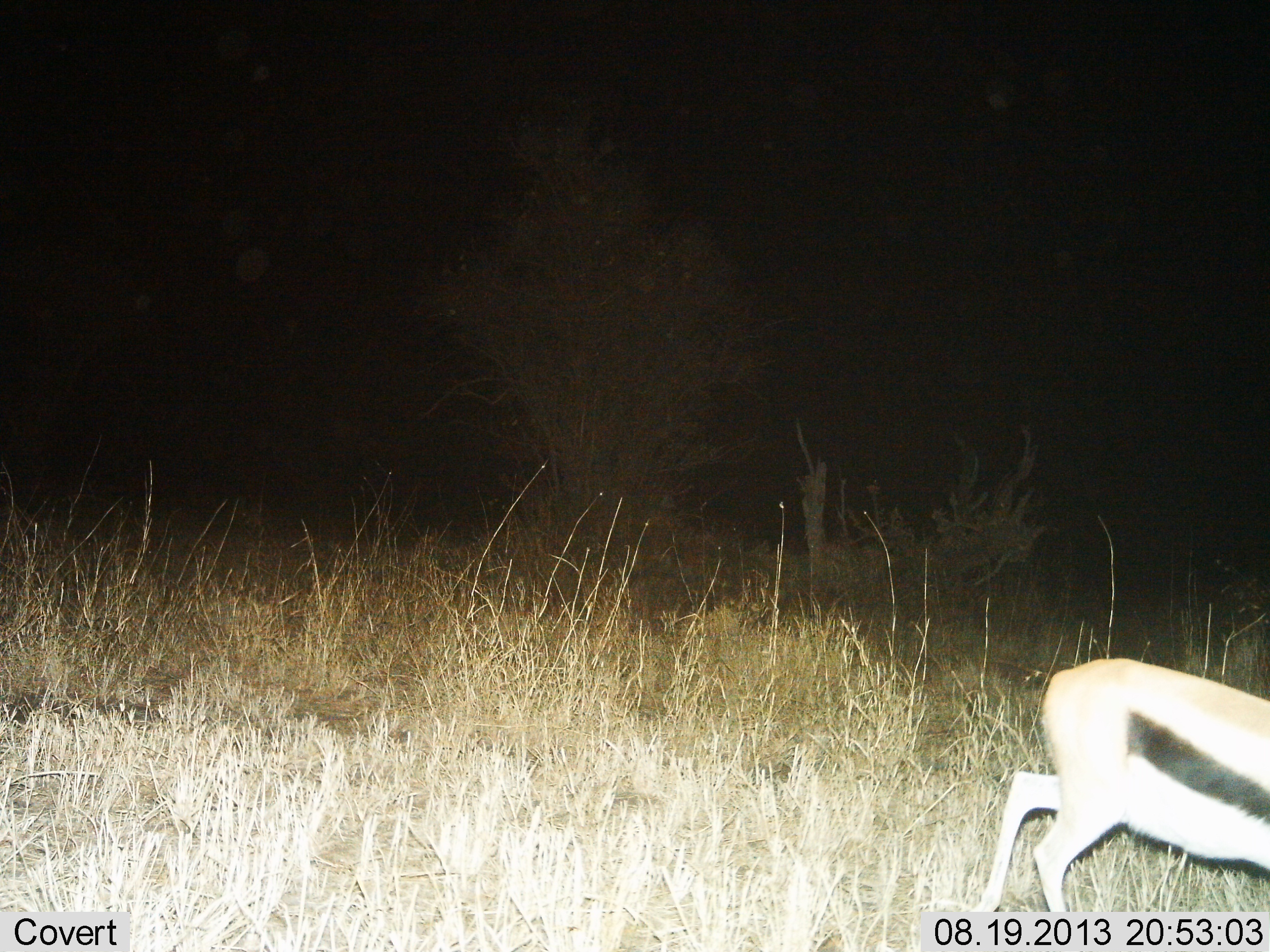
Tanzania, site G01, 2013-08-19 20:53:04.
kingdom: Animalia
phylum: Chordata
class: Mammalia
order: Artiodactyla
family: Bovidae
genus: Eudorcas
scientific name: Eudorcas thomsonii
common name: thomson's gazelle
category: gazellethomsons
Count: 1.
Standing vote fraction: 8%.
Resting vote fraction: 0%.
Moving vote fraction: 84%.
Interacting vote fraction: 0%.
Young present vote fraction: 0%.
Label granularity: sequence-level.